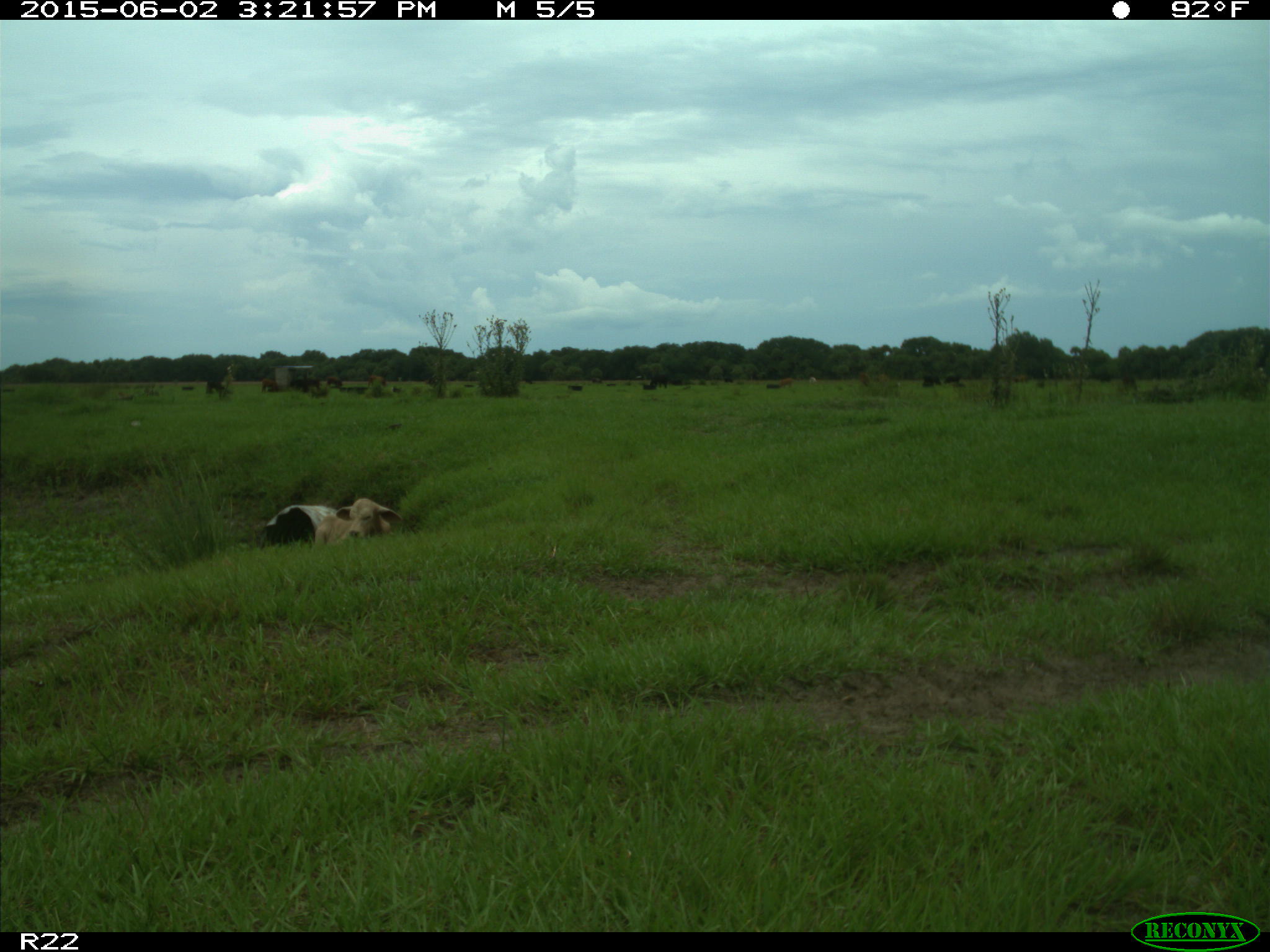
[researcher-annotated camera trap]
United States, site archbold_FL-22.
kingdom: Animalia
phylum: Chordata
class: Mammalia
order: Artiodactyla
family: Bovidae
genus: Bos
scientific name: Bos taurus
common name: domestic cow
Bos taurus (domestic cow).